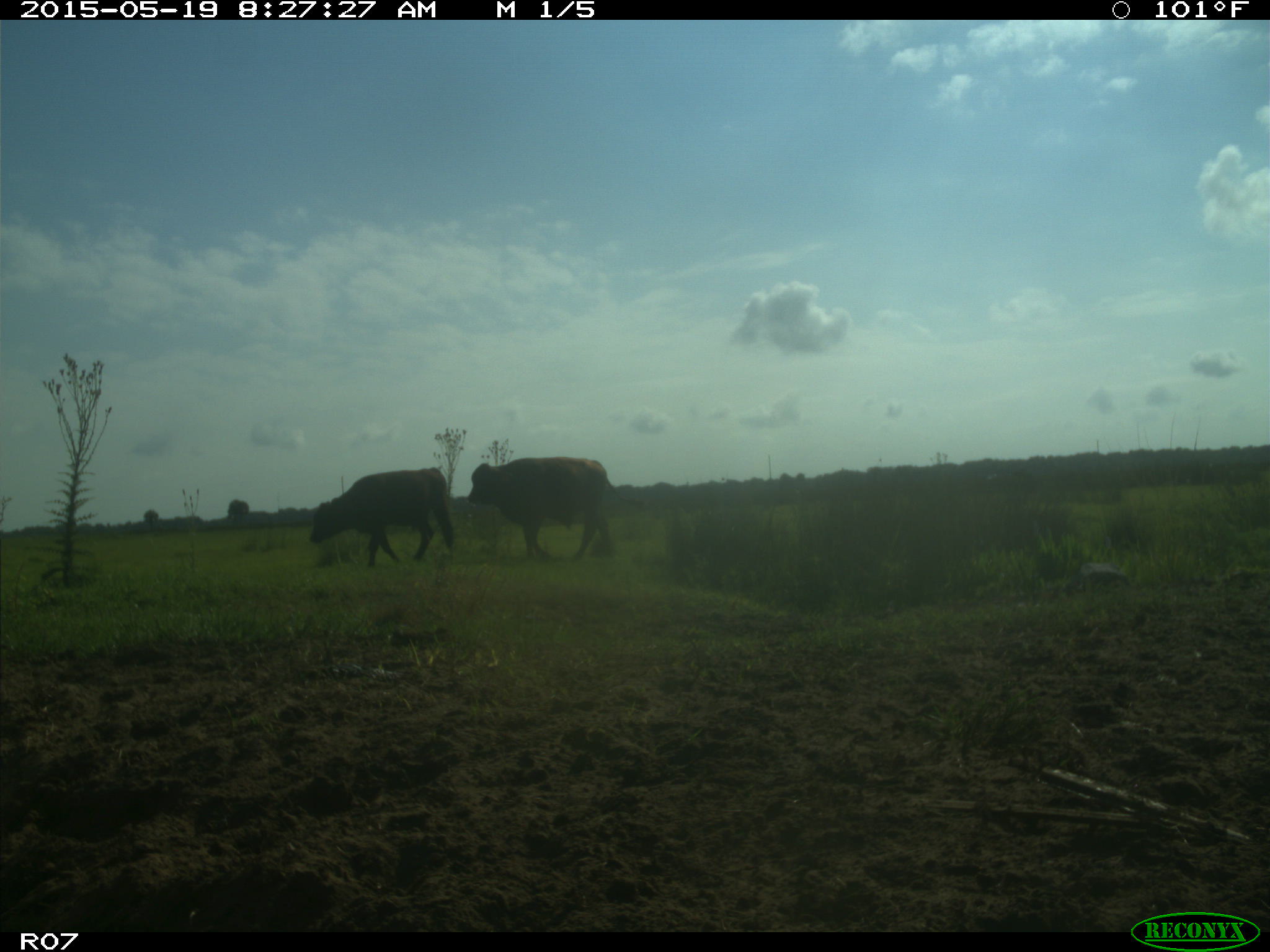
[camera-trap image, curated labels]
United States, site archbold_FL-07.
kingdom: Animalia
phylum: Chordata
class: Mammalia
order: Artiodactyla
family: Bovidae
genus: Bos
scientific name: Bos taurus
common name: domestic cow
Bos taurus (domestic cow).